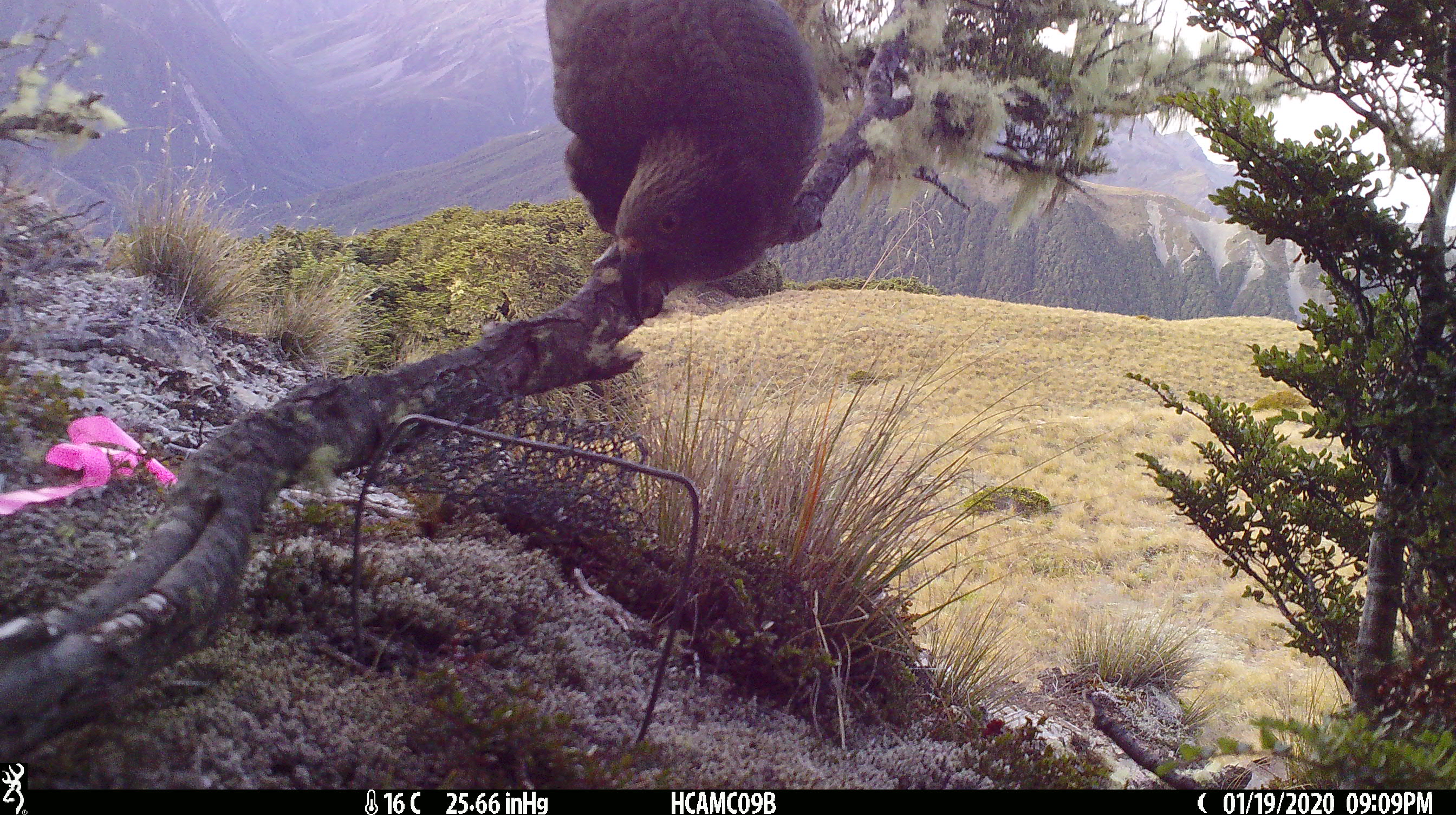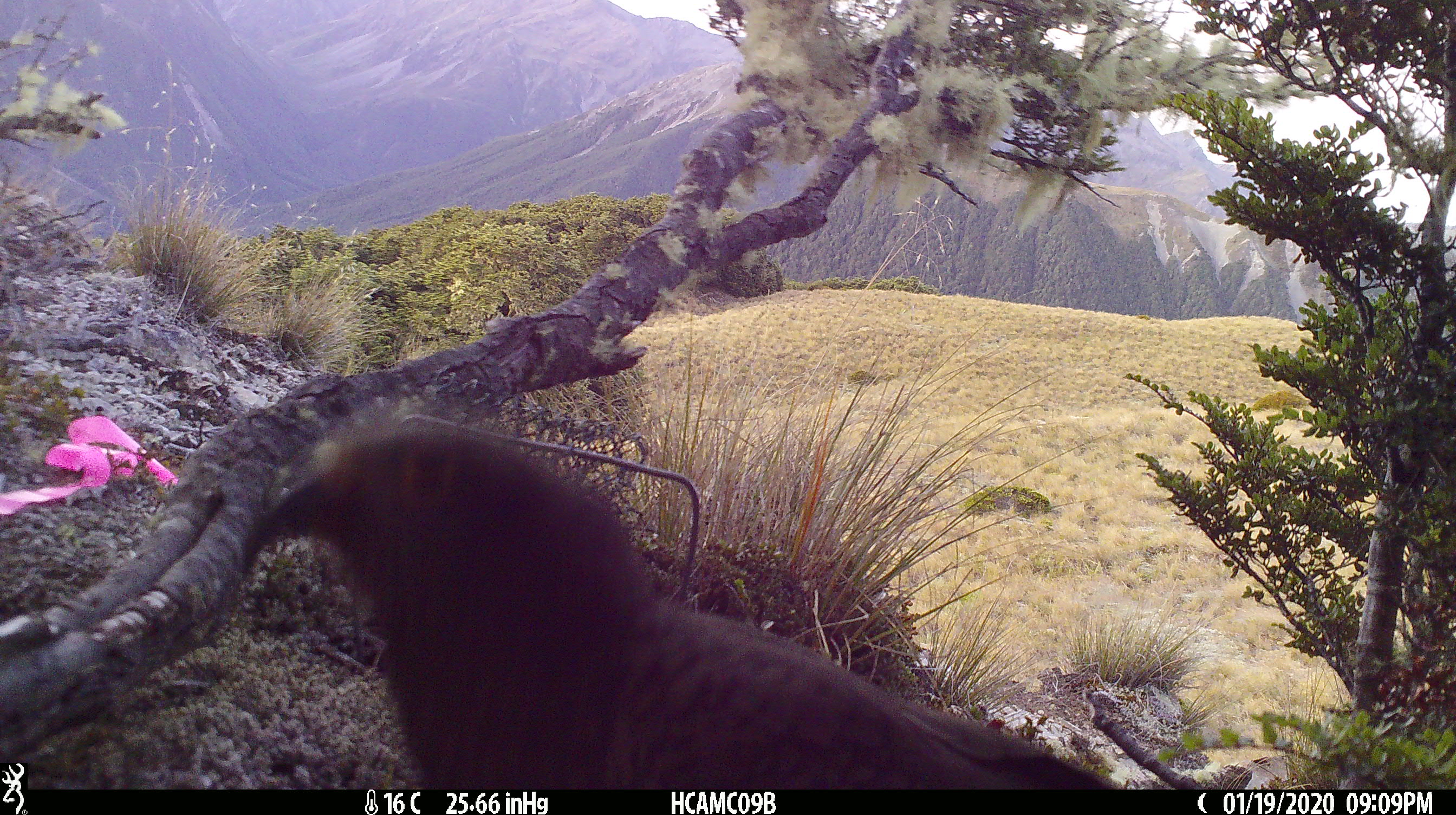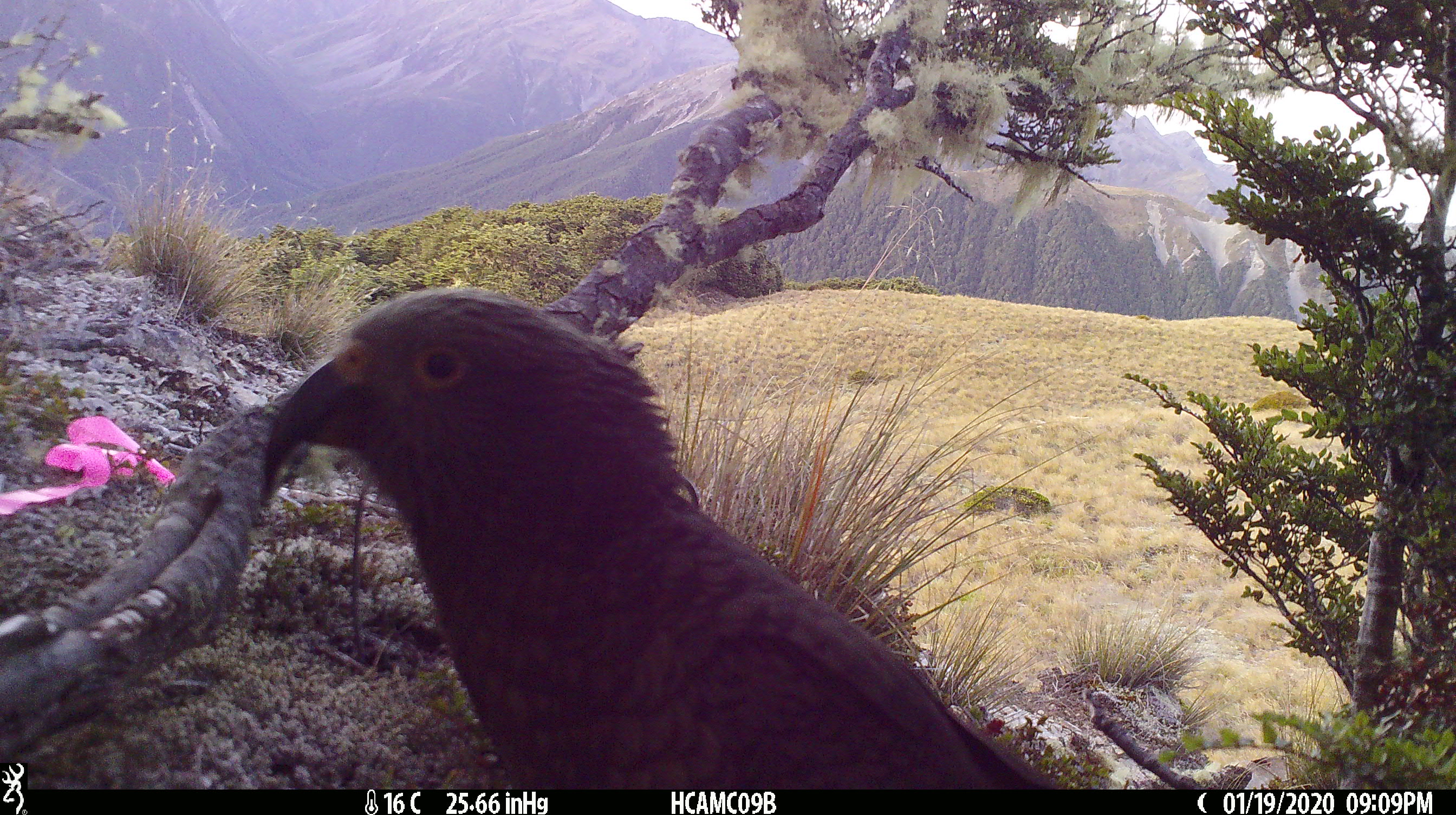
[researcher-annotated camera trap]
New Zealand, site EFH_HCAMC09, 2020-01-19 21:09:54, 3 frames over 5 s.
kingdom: Animalia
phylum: Chordata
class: Aves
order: Psittaciformes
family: Strigopidae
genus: Nestor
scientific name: Nestor notabilis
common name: kea